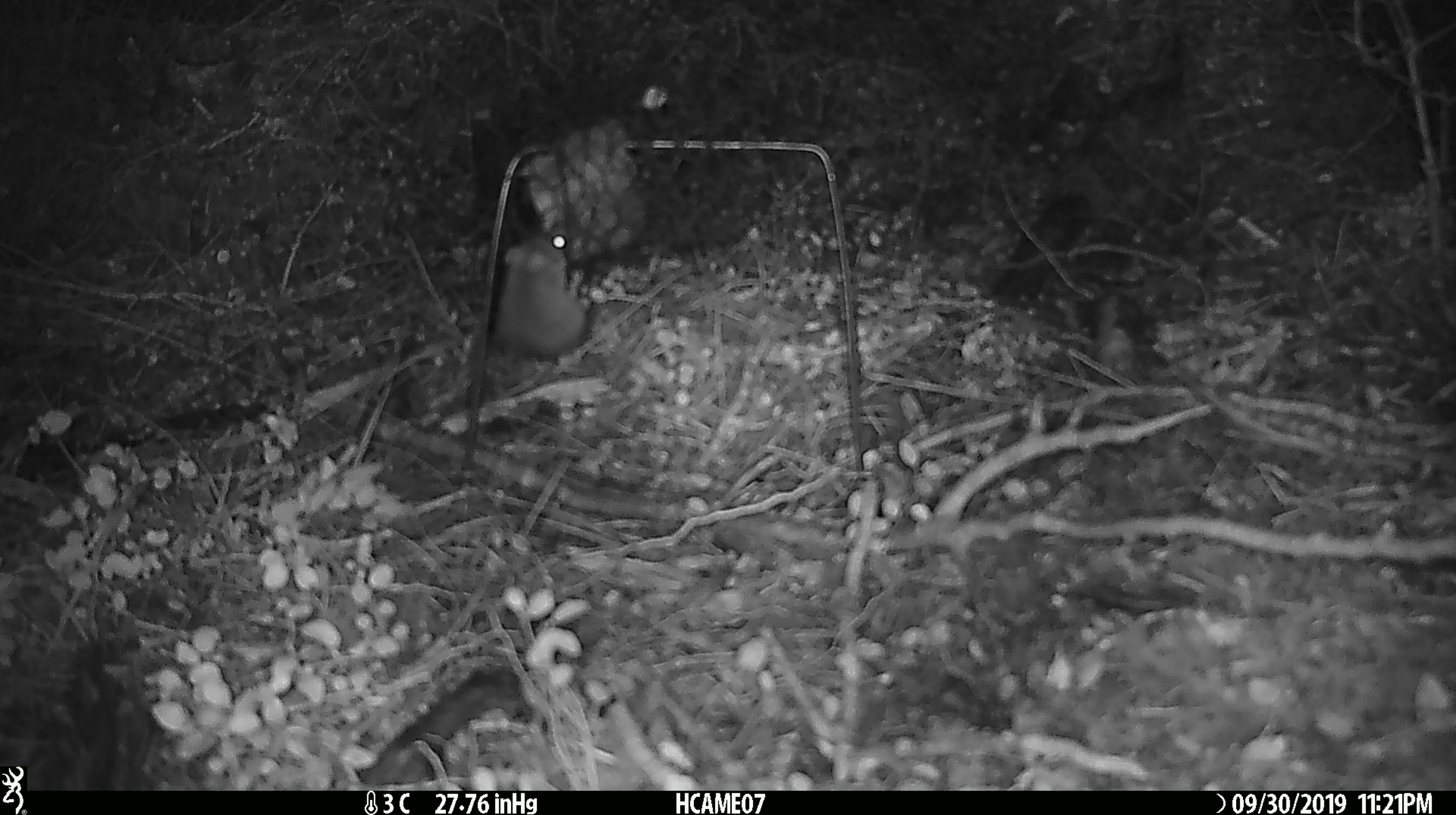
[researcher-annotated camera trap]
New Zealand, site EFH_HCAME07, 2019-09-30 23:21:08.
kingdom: Animalia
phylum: Chordata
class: Mammalia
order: Rodentia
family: Muridae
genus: Mus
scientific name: Mus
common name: mouse